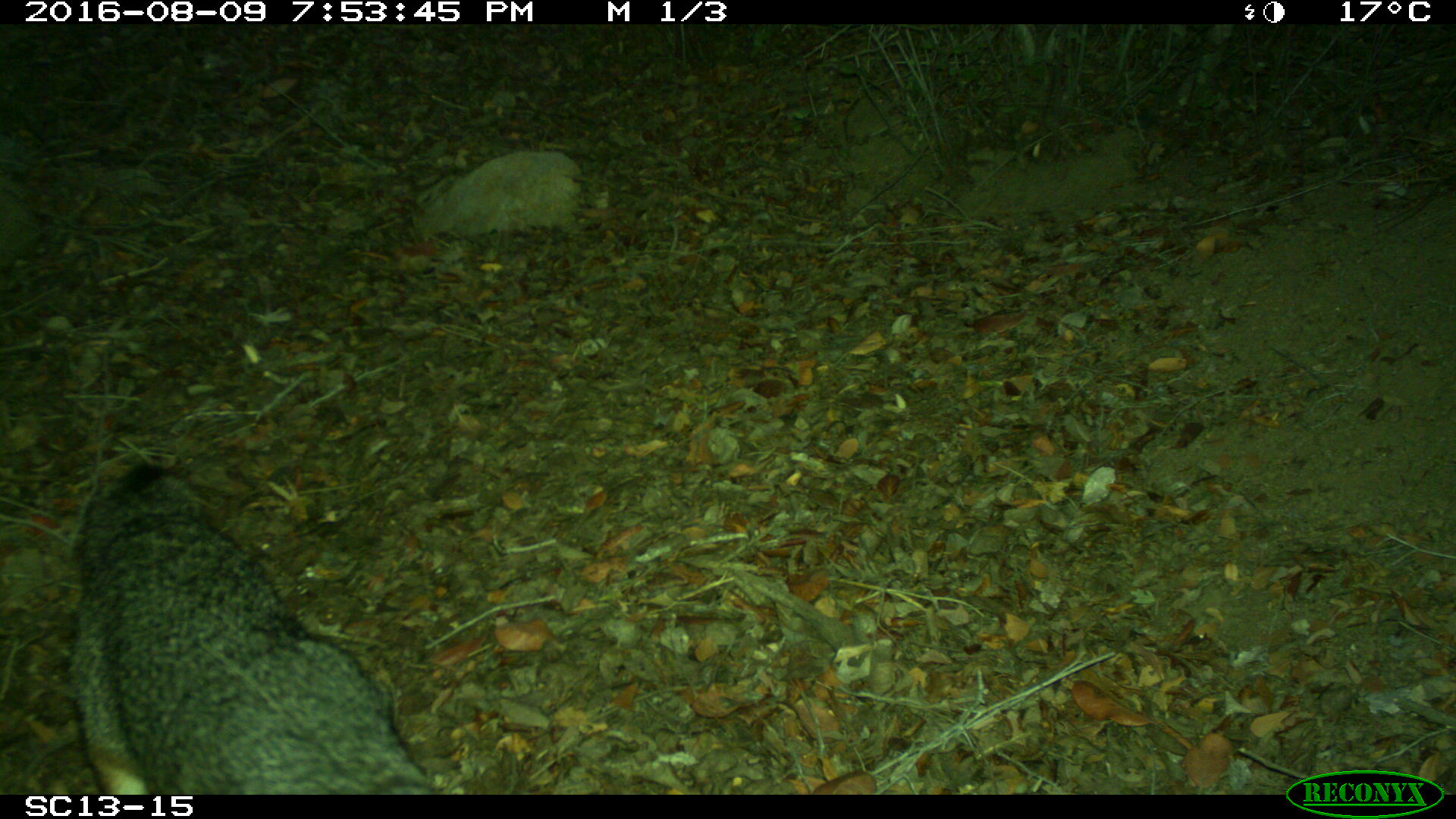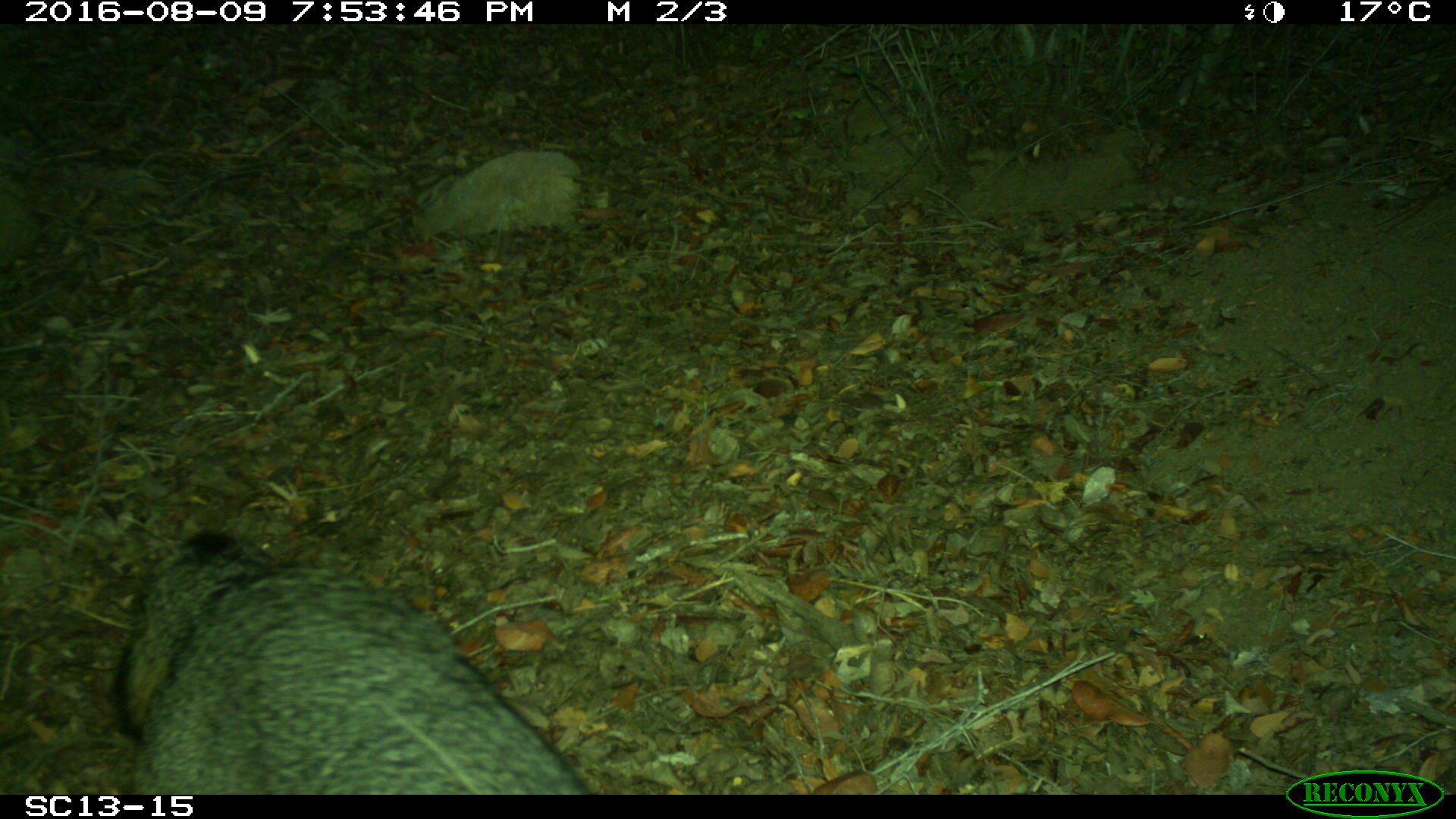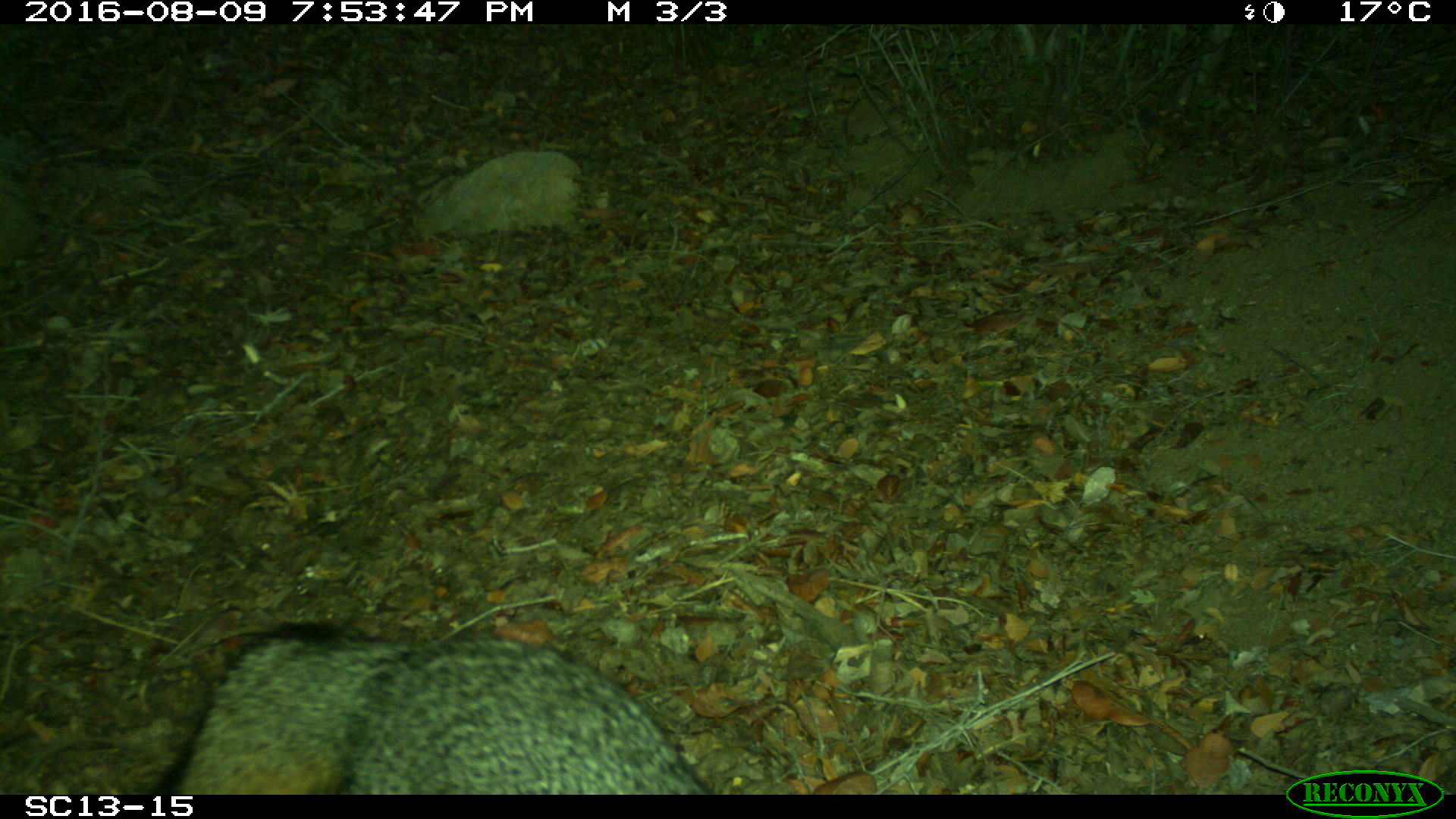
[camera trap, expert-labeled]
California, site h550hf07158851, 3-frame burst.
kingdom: Animalia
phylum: Chordata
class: Mammalia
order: Carnivora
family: Canidae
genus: Urocyon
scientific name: Urocyon littoralis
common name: island fox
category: fox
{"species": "fox (island fox) (Urocyon littoralis)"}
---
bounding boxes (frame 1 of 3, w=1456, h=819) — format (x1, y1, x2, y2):
fox: (72, 460, 443, 793)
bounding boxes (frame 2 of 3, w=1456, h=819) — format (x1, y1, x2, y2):
fox: (114, 532, 591, 794)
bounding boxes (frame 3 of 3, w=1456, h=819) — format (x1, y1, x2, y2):
fox: (146, 616, 720, 791)